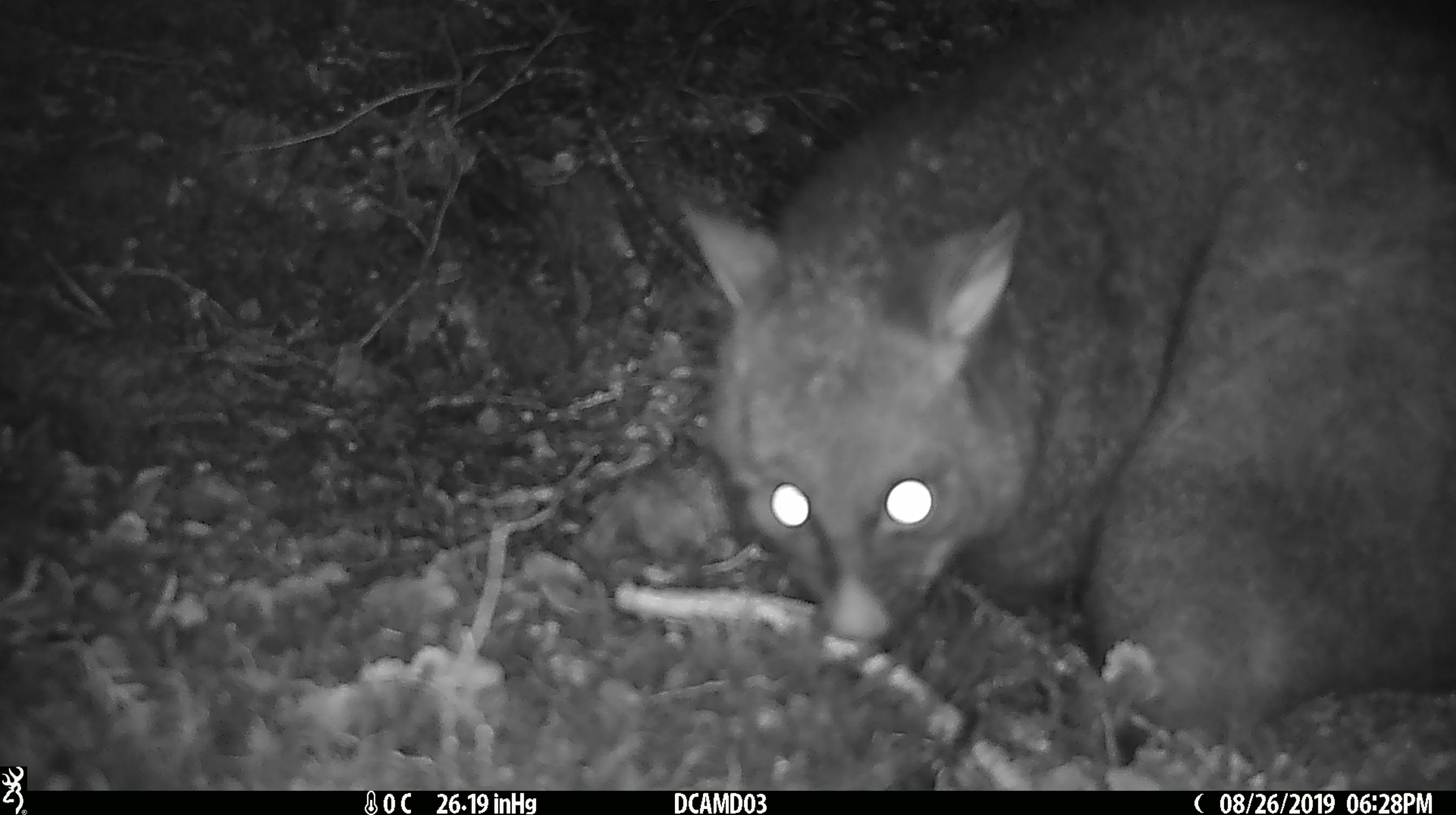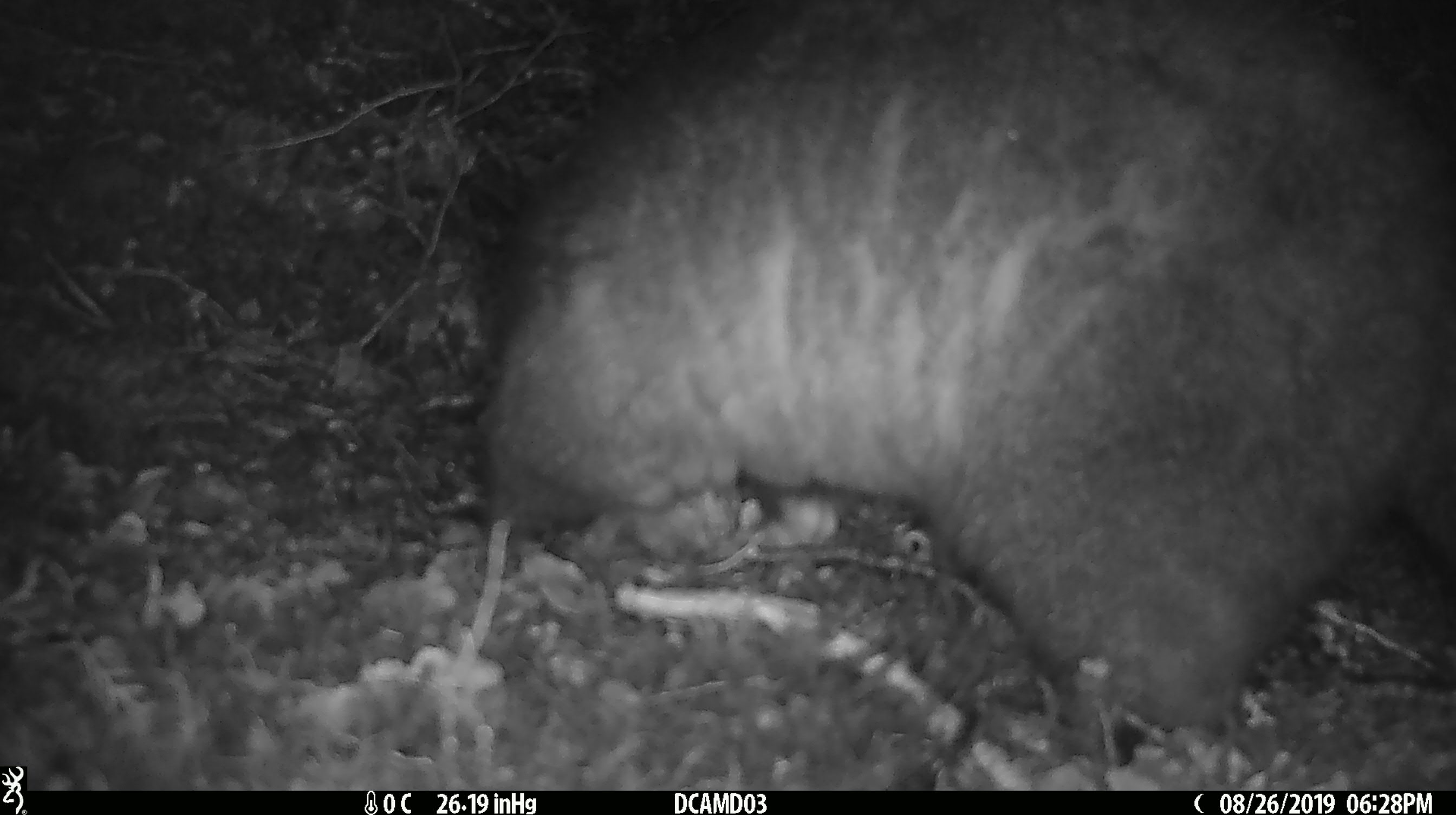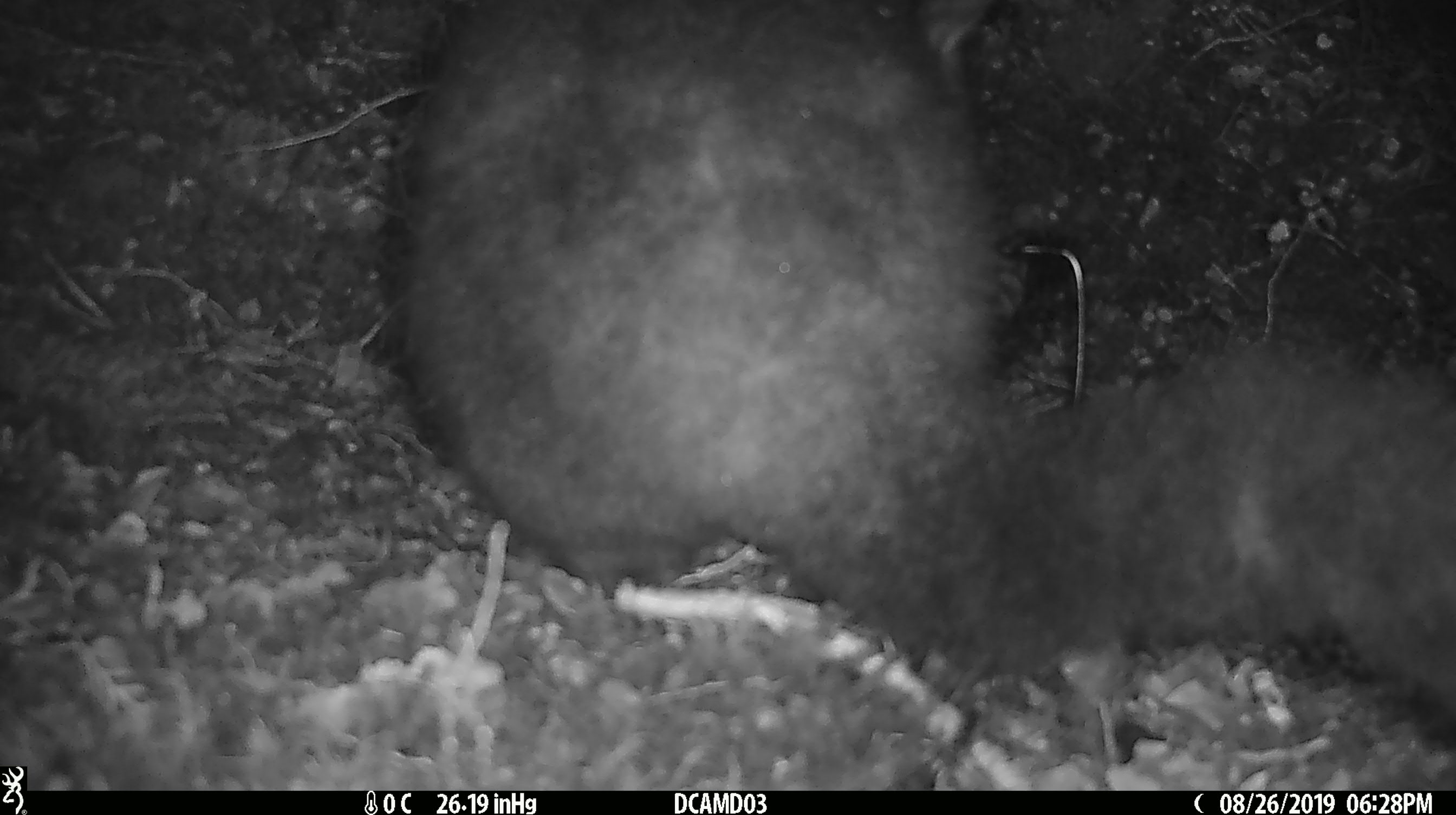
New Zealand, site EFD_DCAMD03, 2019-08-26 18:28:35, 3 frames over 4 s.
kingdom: Animalia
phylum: Chordata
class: Mammalia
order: Diprotodontia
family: Phalangeridae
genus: Trichosurus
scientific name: Trichosurus vulpecula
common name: common brushtail possum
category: possum